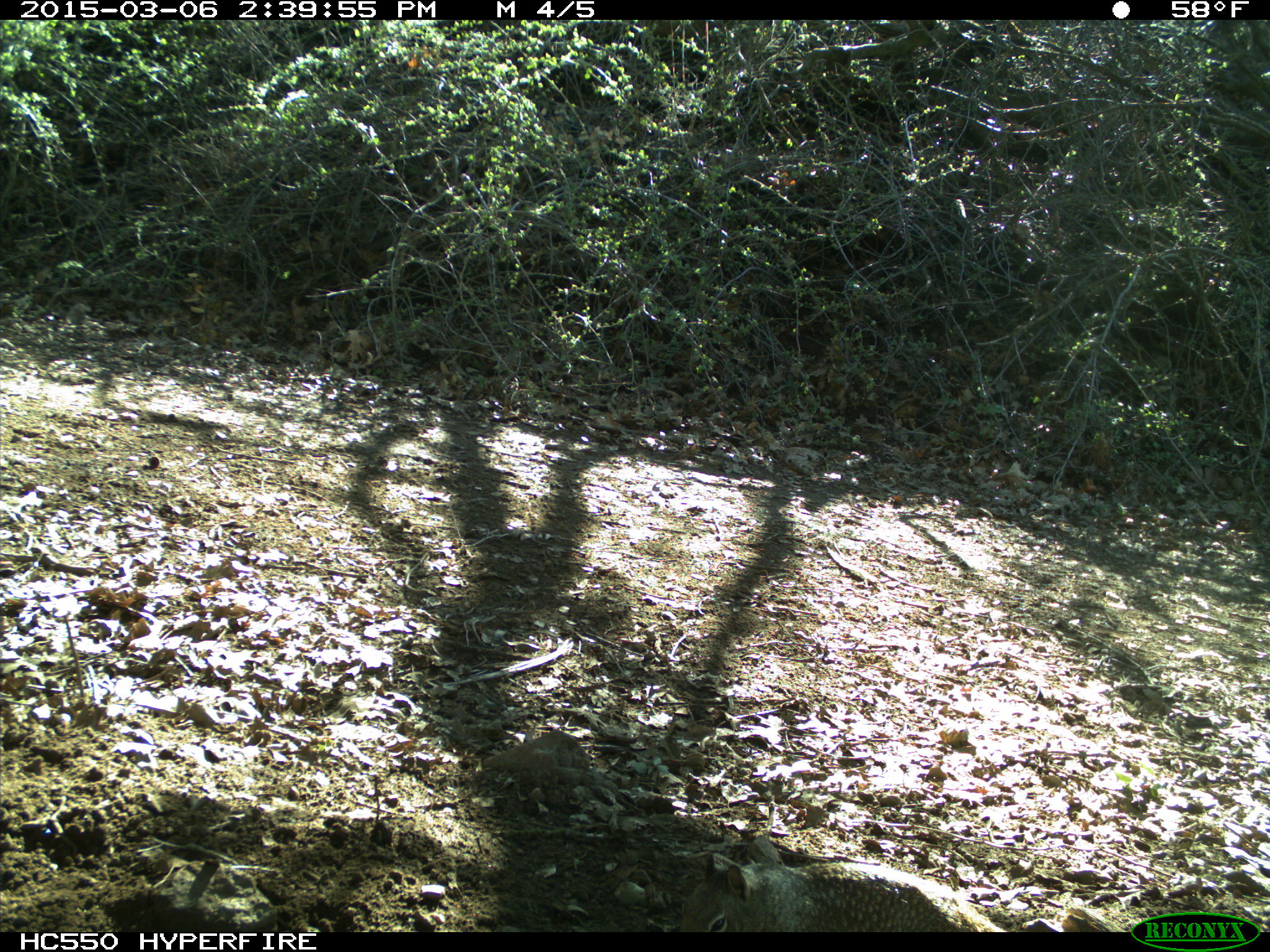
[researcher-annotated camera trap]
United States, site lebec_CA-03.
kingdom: Animalia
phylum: Chordata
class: Mammalia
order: Rodentia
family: Sciuridae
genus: Otospermophilus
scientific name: Otospermophilus beecheyi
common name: california ground squirrel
Otospermophilus beecheyi (california ground squirrel).